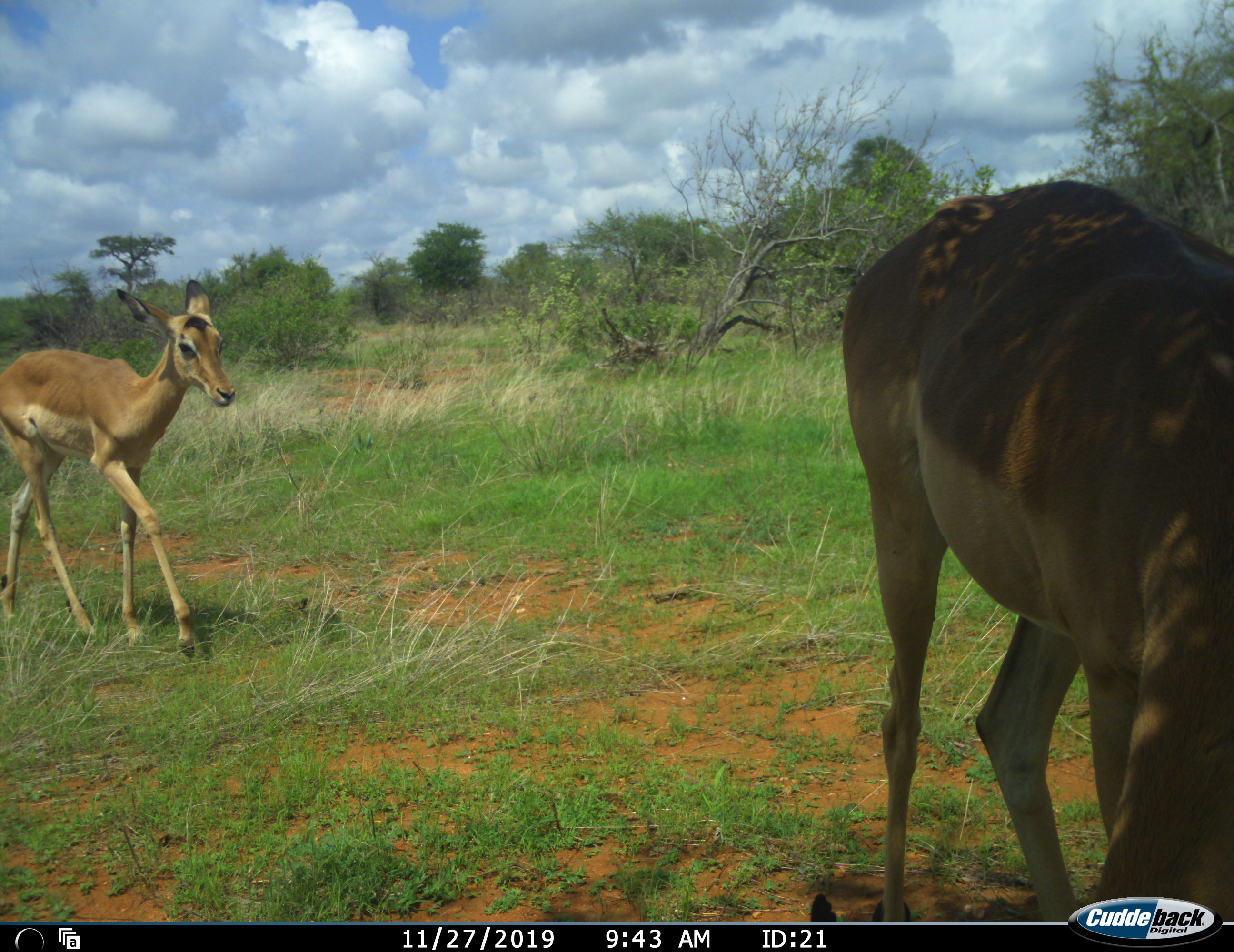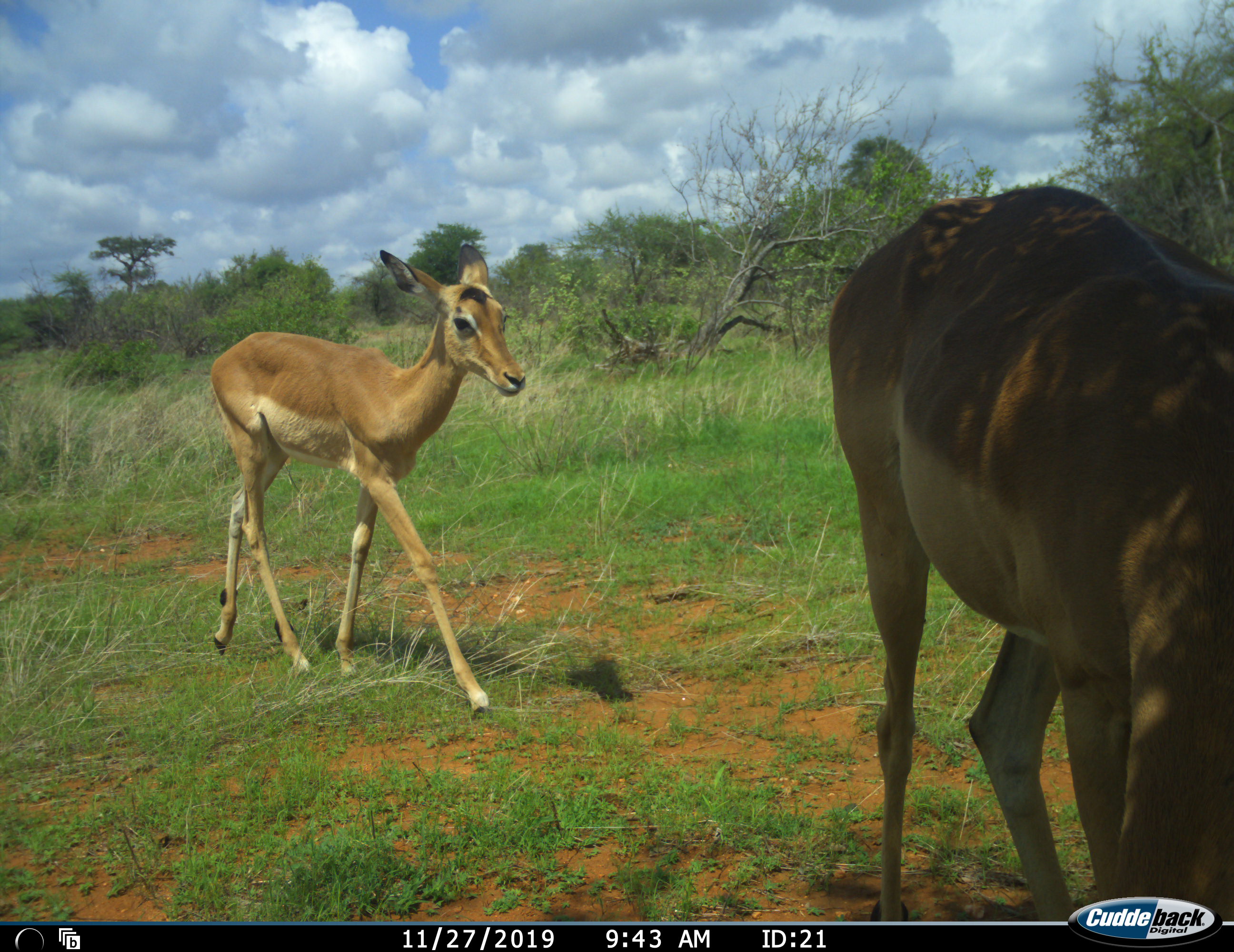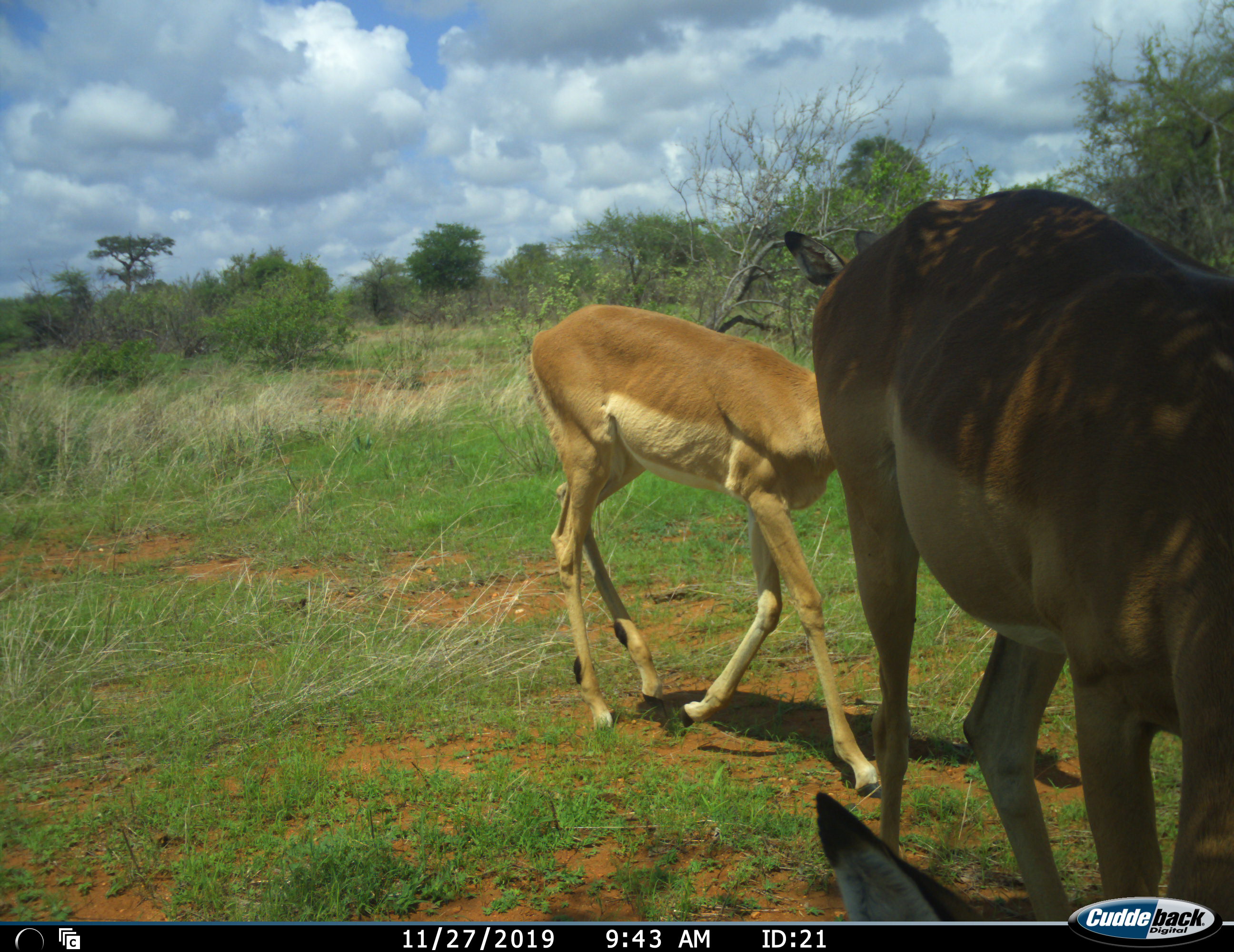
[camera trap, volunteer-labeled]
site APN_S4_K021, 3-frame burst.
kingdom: Animalia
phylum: Chordata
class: Mammalia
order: Artiodactyla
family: Bovidae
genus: Aepyceros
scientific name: Aepyceros melampus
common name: impala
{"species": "impala (Aepyceros melampus)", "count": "2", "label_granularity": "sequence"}